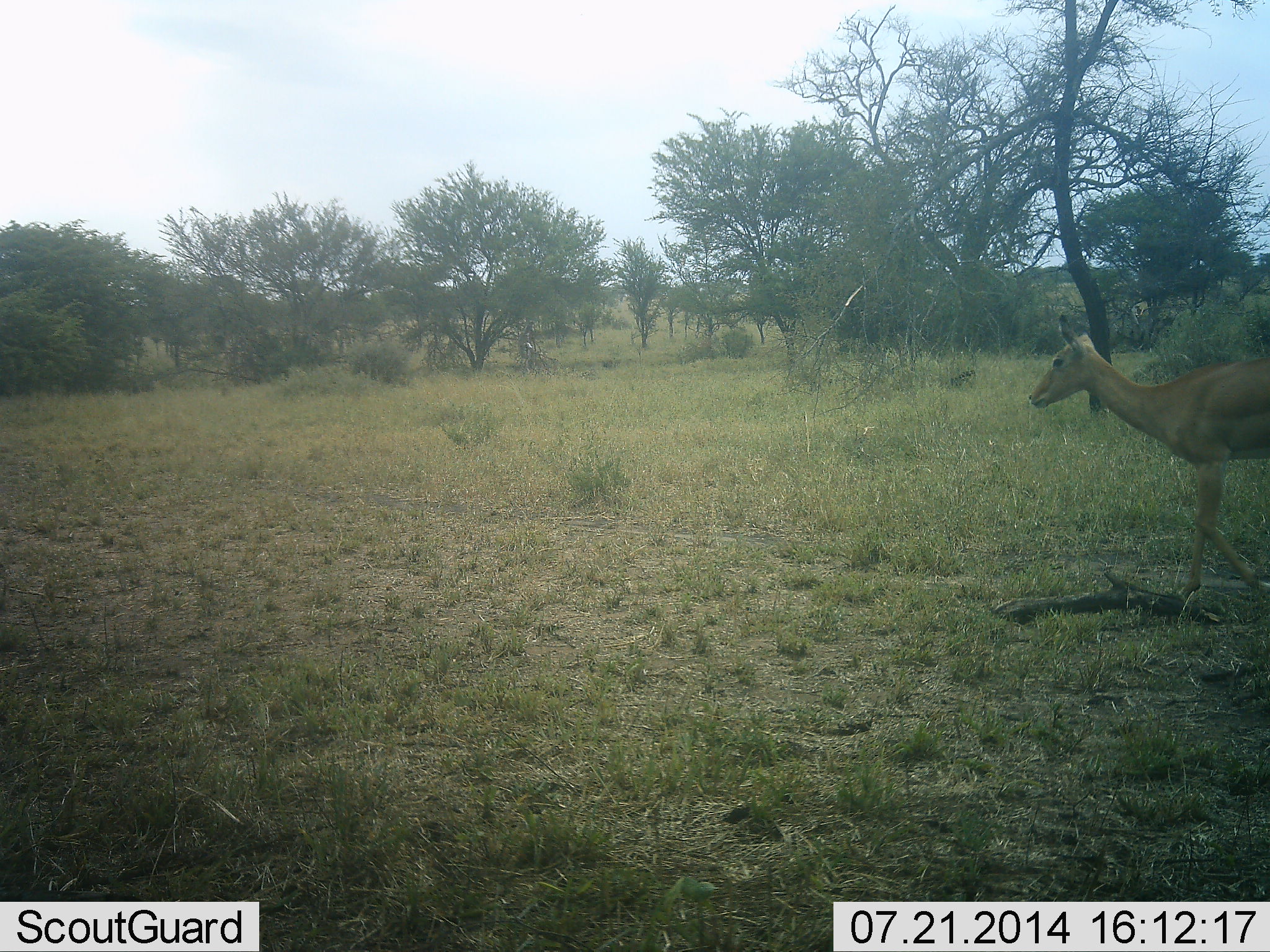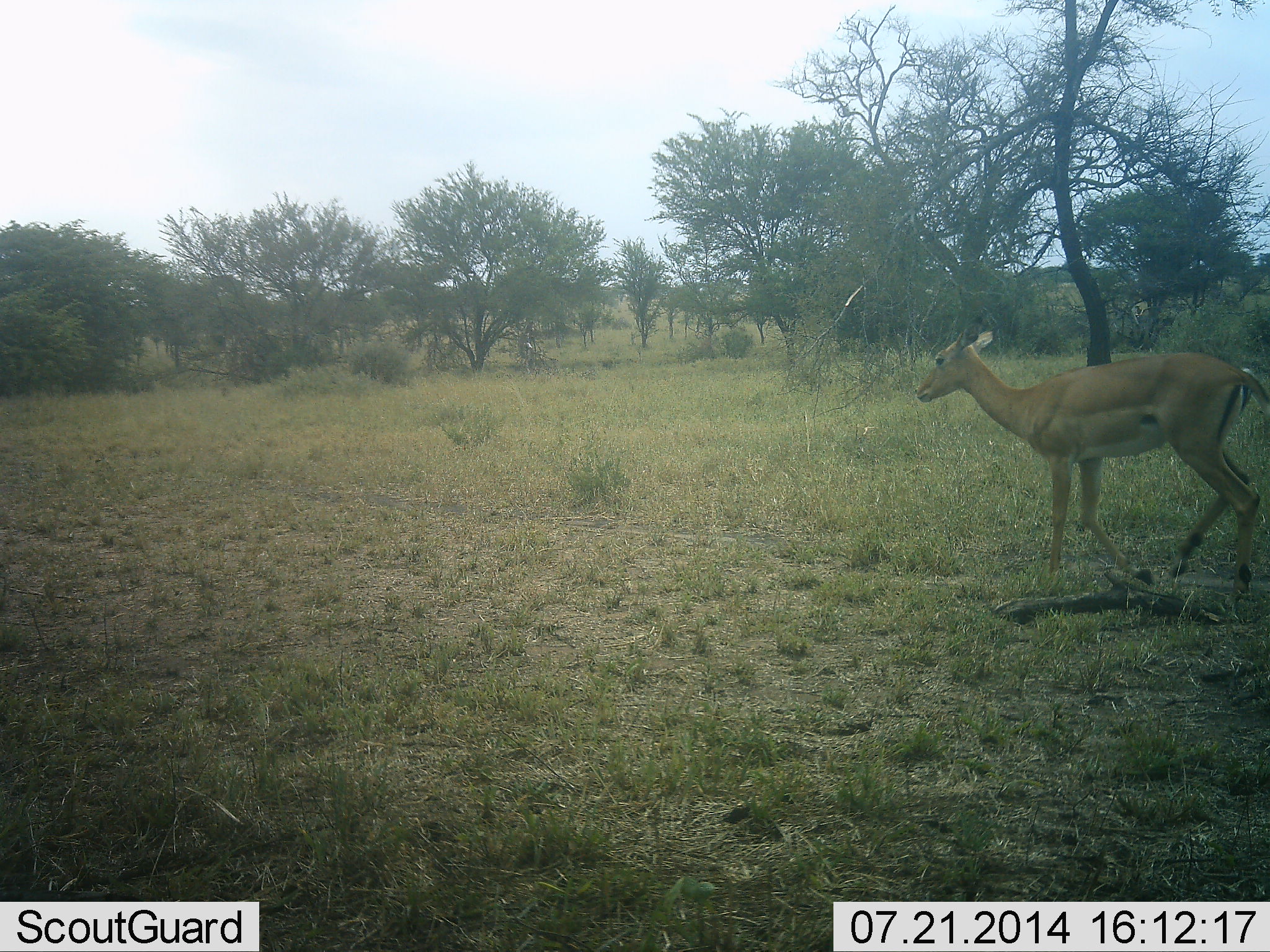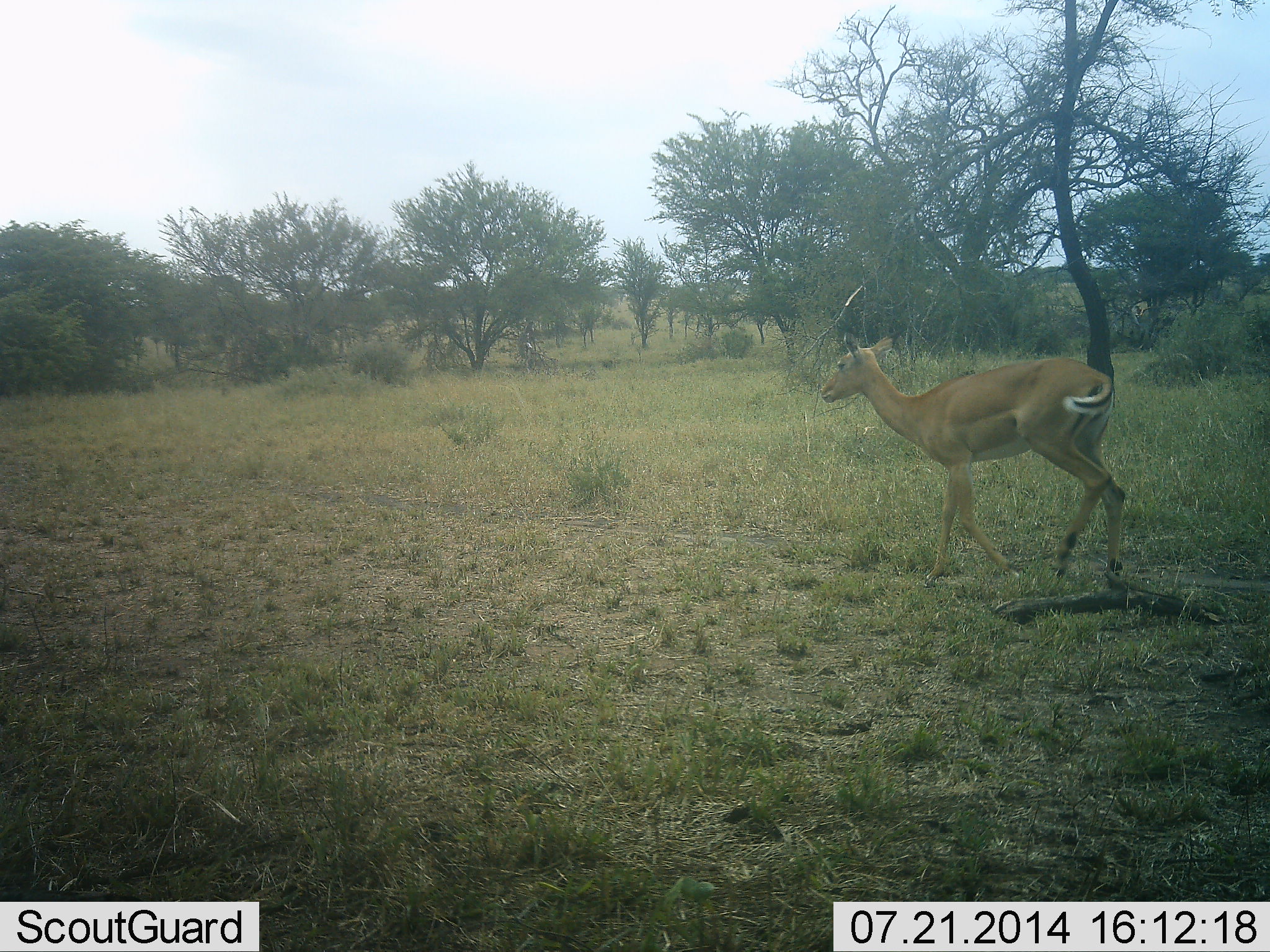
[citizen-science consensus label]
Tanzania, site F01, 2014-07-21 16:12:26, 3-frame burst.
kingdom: Animalia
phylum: Chordata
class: Mammalia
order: Artiodactyla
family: Bovidae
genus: Aepyceros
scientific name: Aepyceros melampus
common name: impala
Impala (Aepyceros melampus), count 1. Behavior (volunteer vote fractions): standing 0%, resting 0%, moving 100%, interacting 0%. Young present (vote fraction): 0%. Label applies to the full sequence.